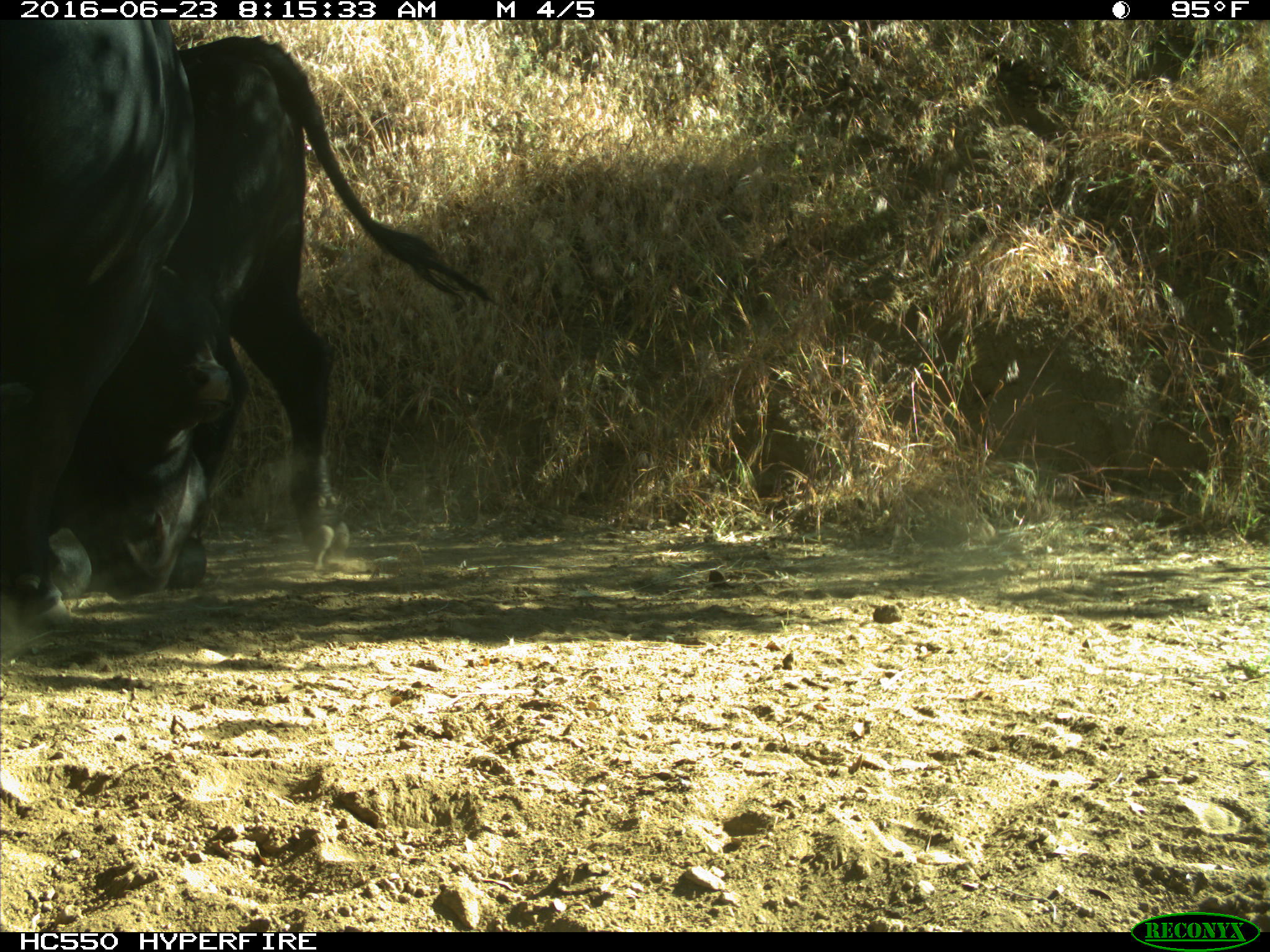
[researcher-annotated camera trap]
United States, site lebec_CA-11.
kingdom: Animalia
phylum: Chordata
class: Mammalia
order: Artiodactyla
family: Bovidae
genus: Bos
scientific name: Bos taurus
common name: domestic cow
Bos taurus (domestic cow).